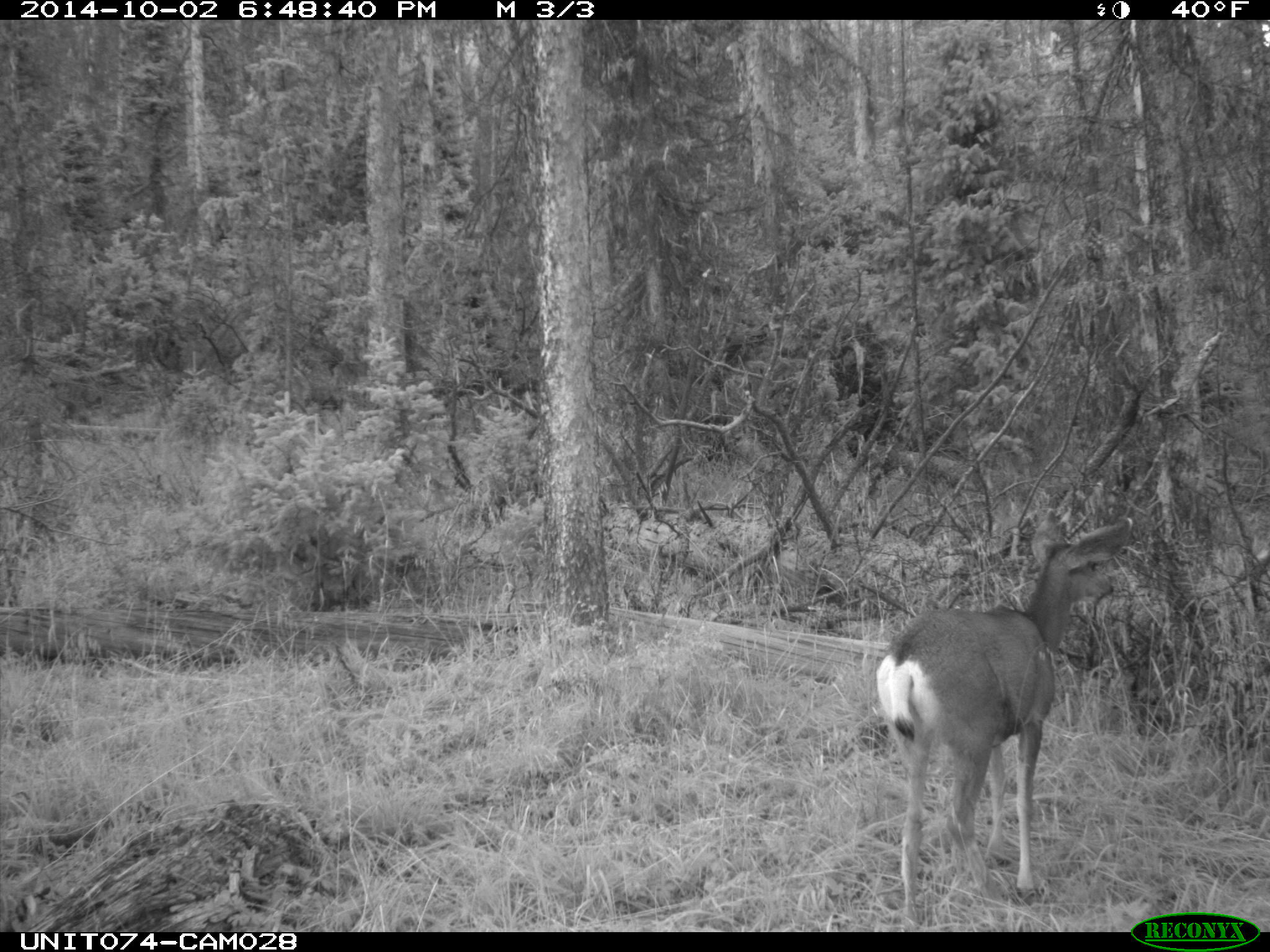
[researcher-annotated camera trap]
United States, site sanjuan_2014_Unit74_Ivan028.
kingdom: Animalia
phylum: Chordata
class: Mammalia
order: Artiodactyla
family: Cervidae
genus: Odocoileus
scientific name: Odocoileus hemionus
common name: mule deer